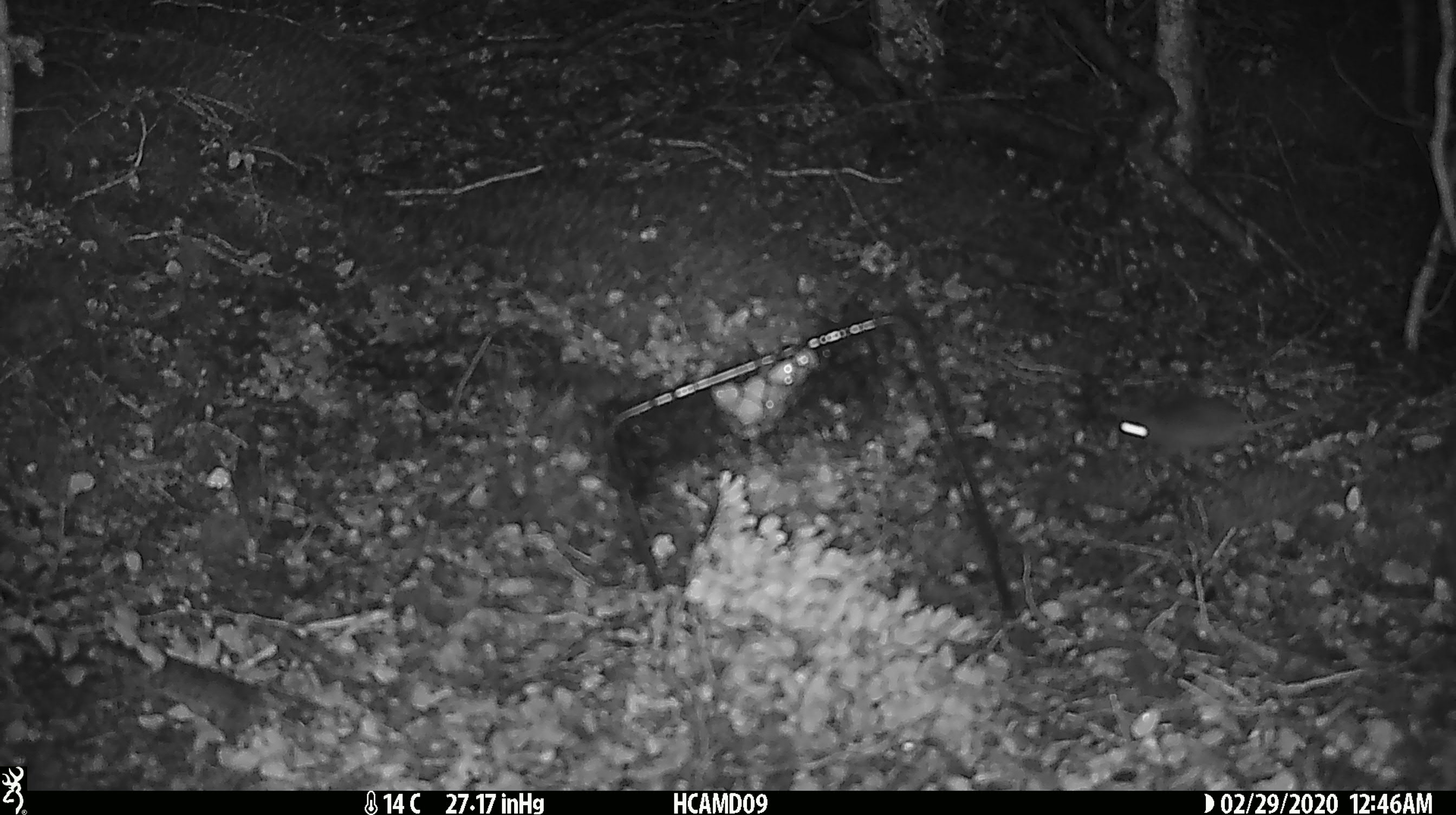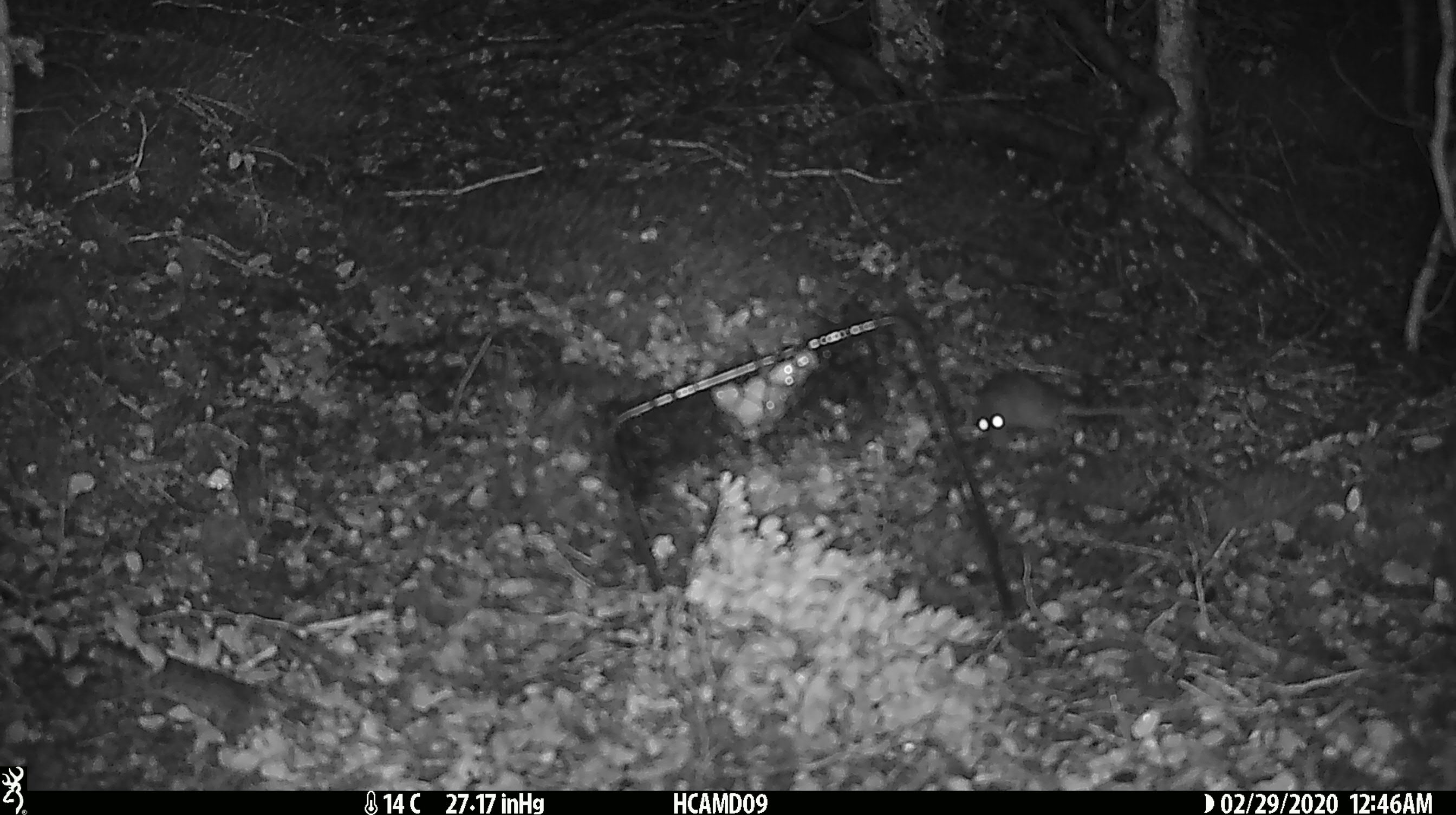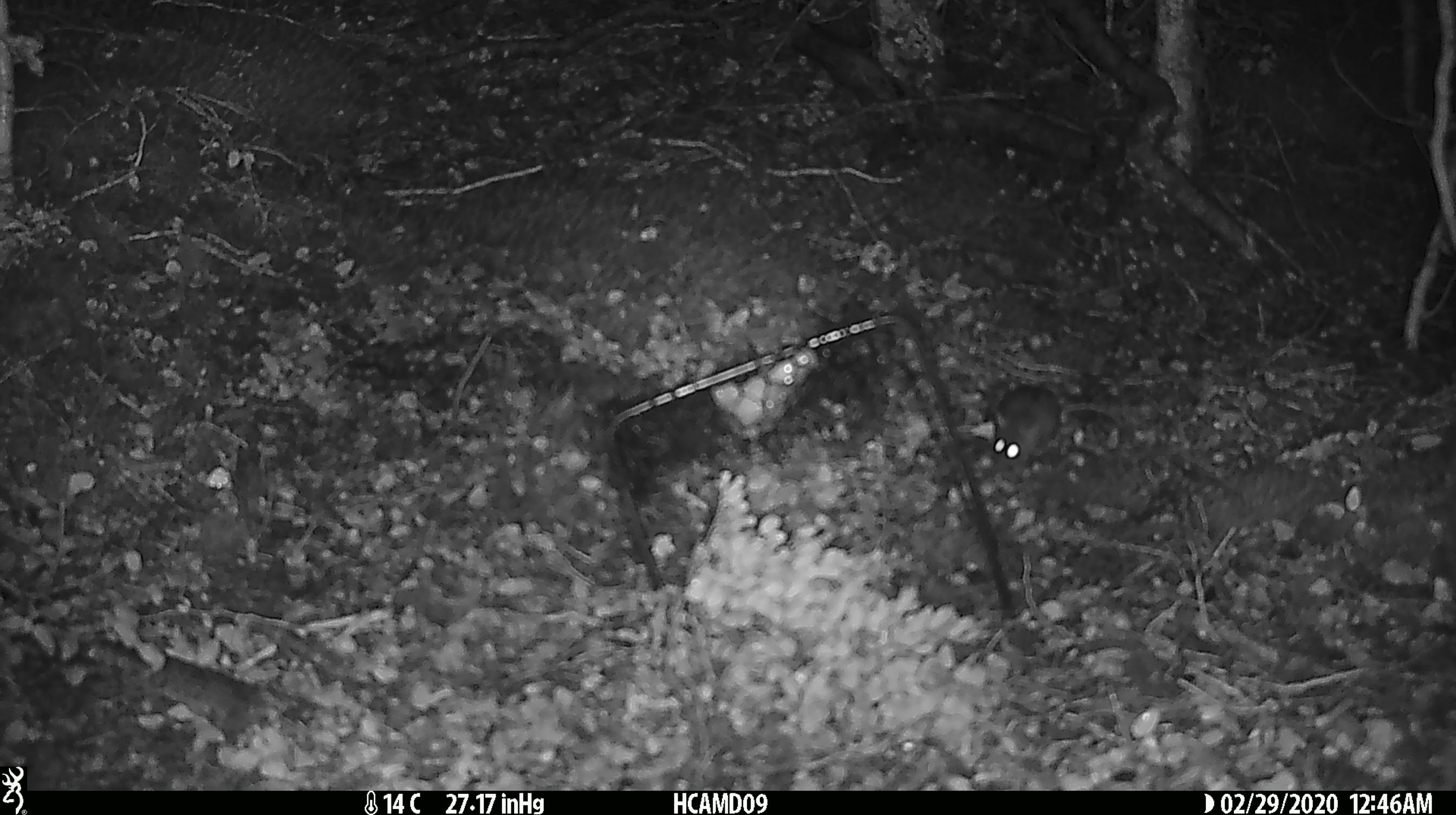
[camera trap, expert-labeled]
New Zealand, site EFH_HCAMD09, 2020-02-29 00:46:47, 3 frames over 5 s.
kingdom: Animalia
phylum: Chordata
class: Mammalia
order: Rodentia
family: Muridae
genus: Mus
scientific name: Mus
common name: mouse